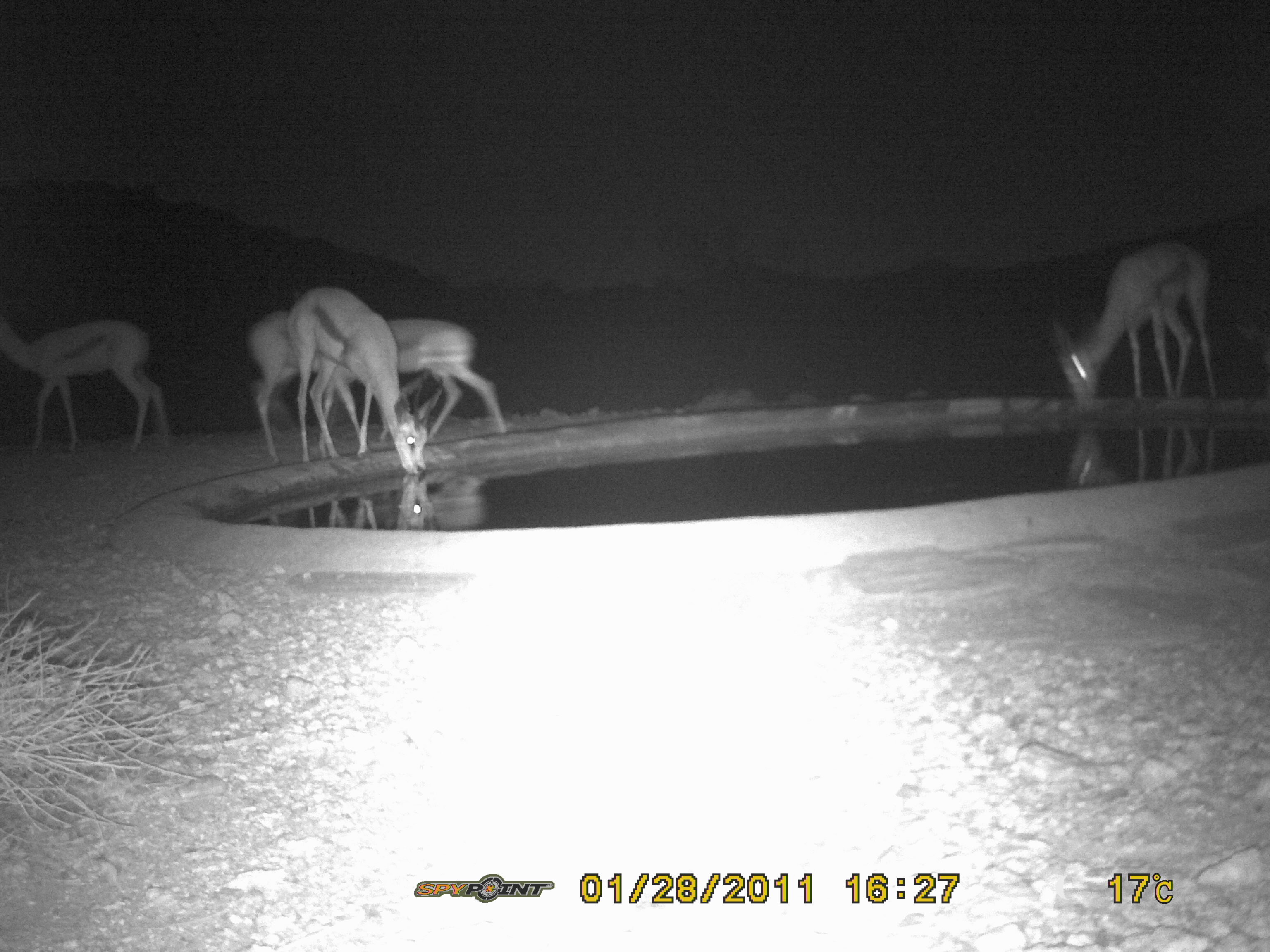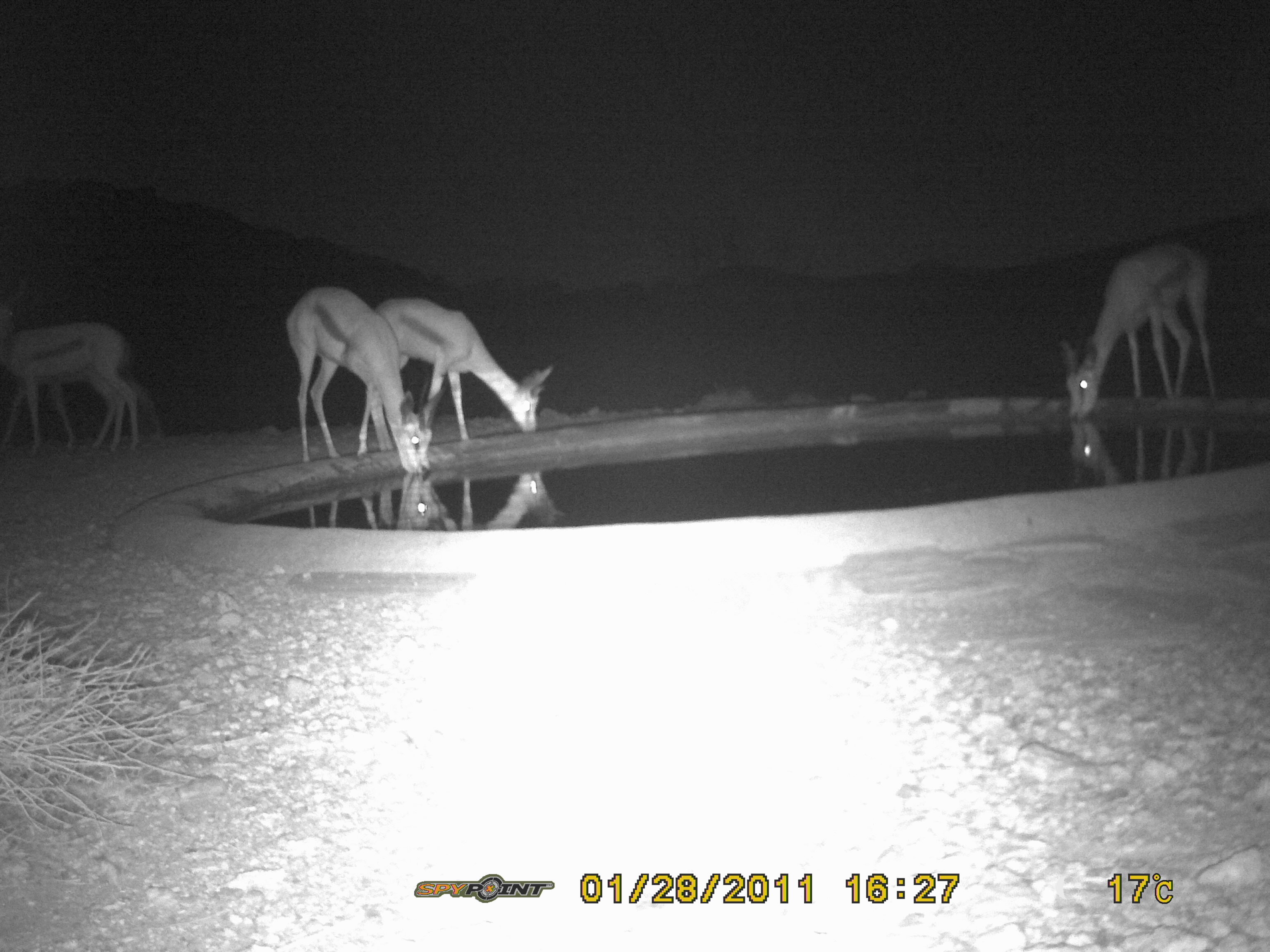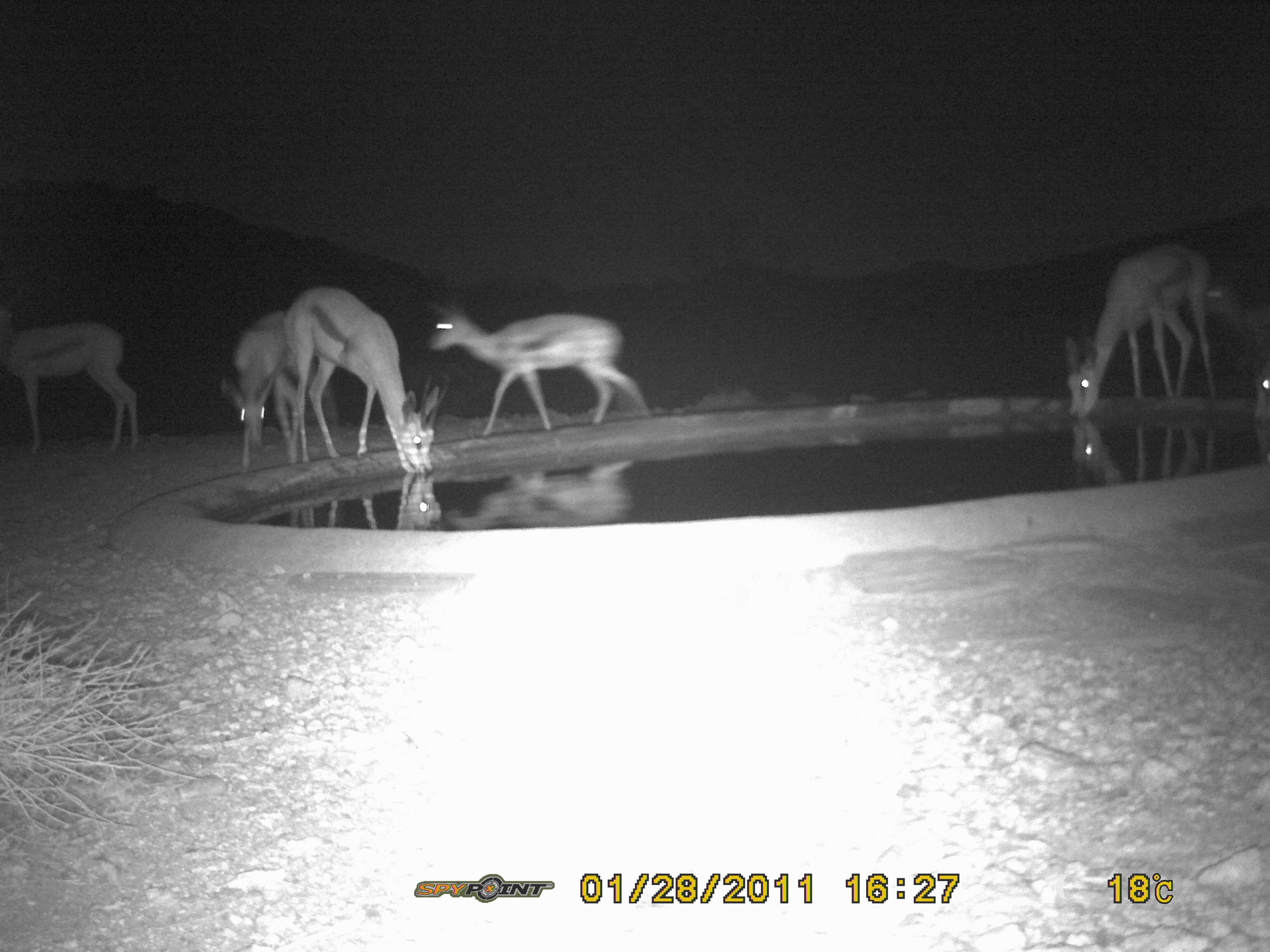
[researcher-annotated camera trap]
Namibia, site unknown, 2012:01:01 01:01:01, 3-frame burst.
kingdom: Animalia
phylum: Chordata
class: Mammalia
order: Artiodactyla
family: Bovidae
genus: Antidorcas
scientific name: Antidorcas marsupialis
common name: springbok